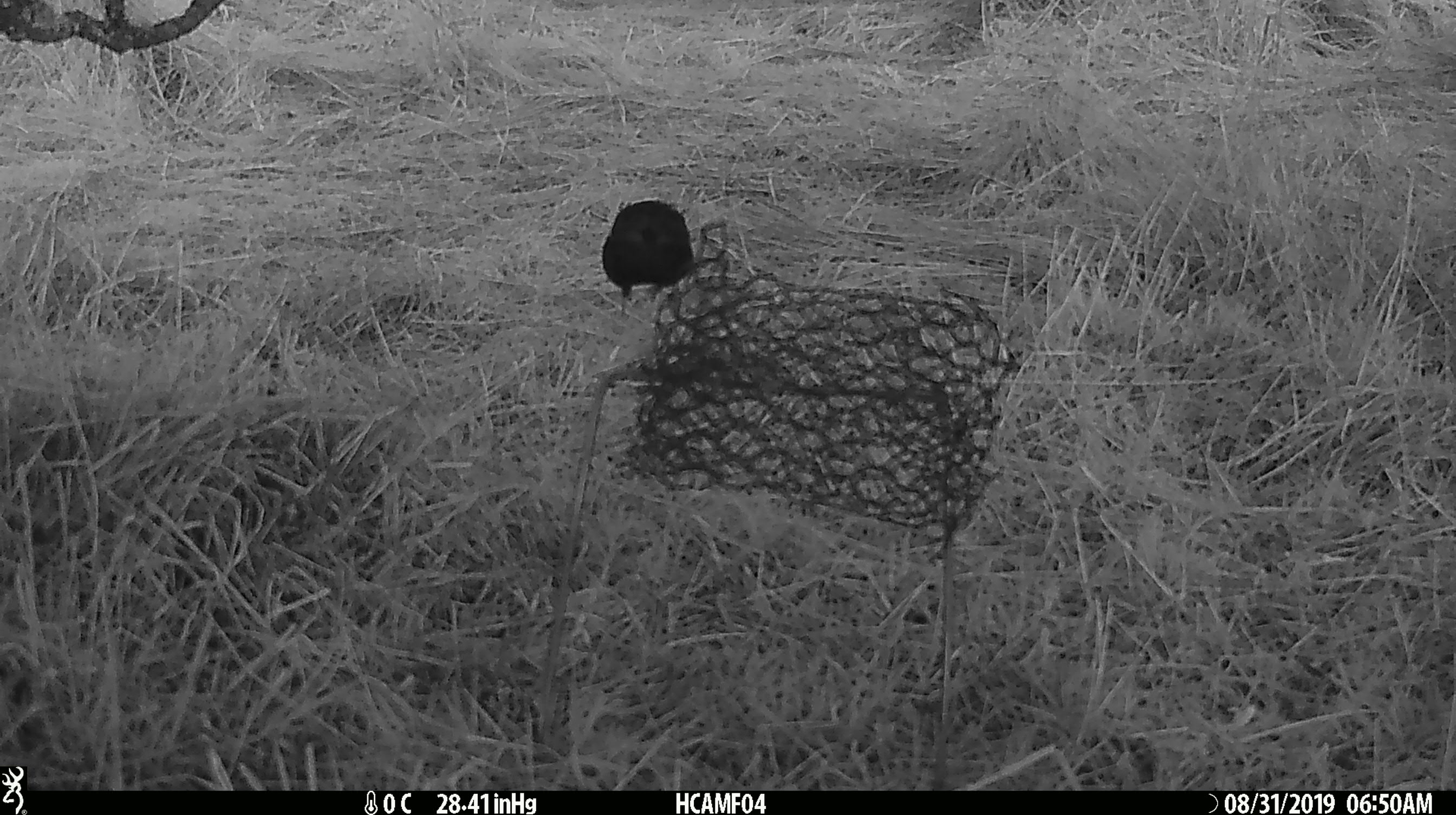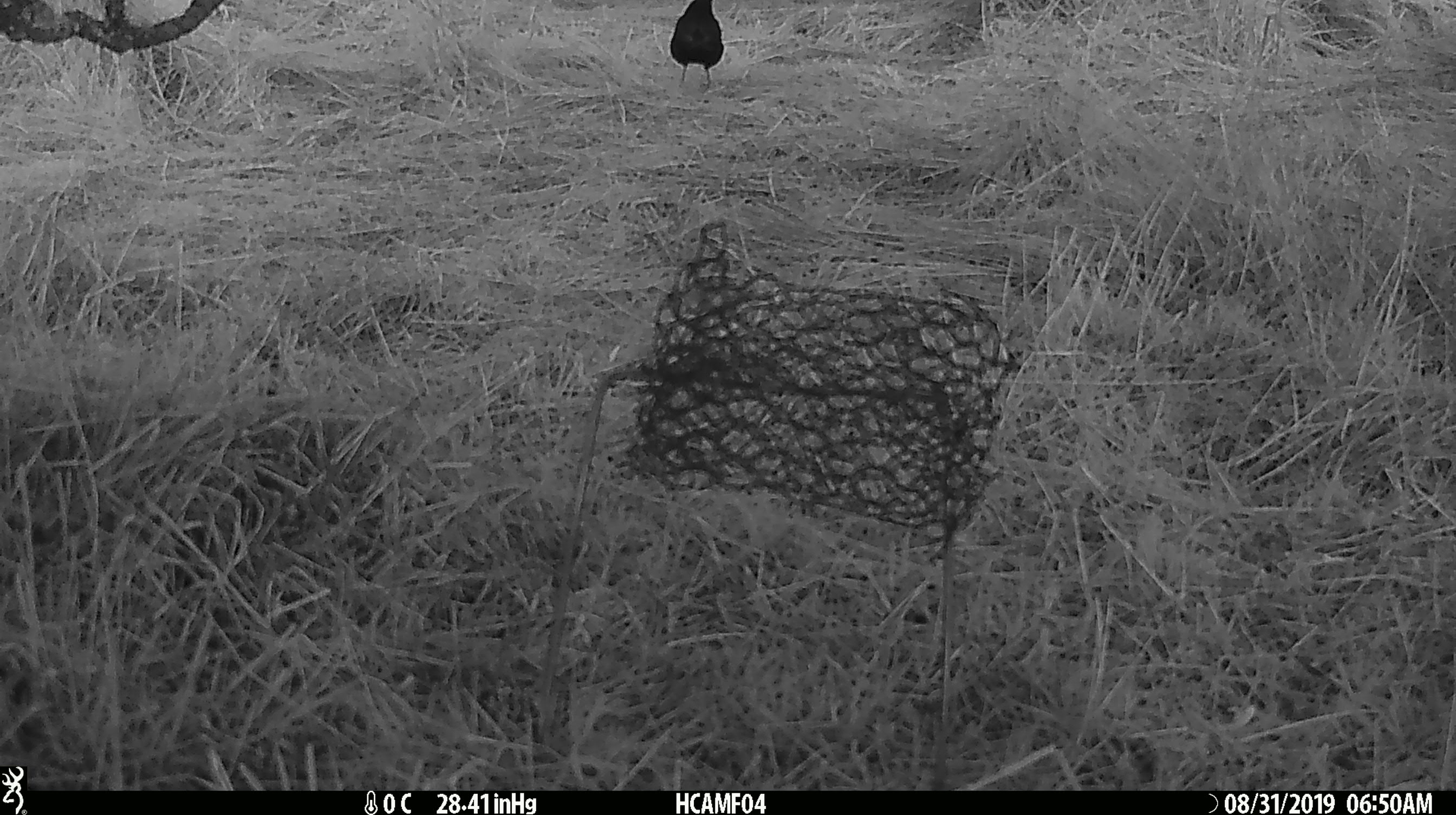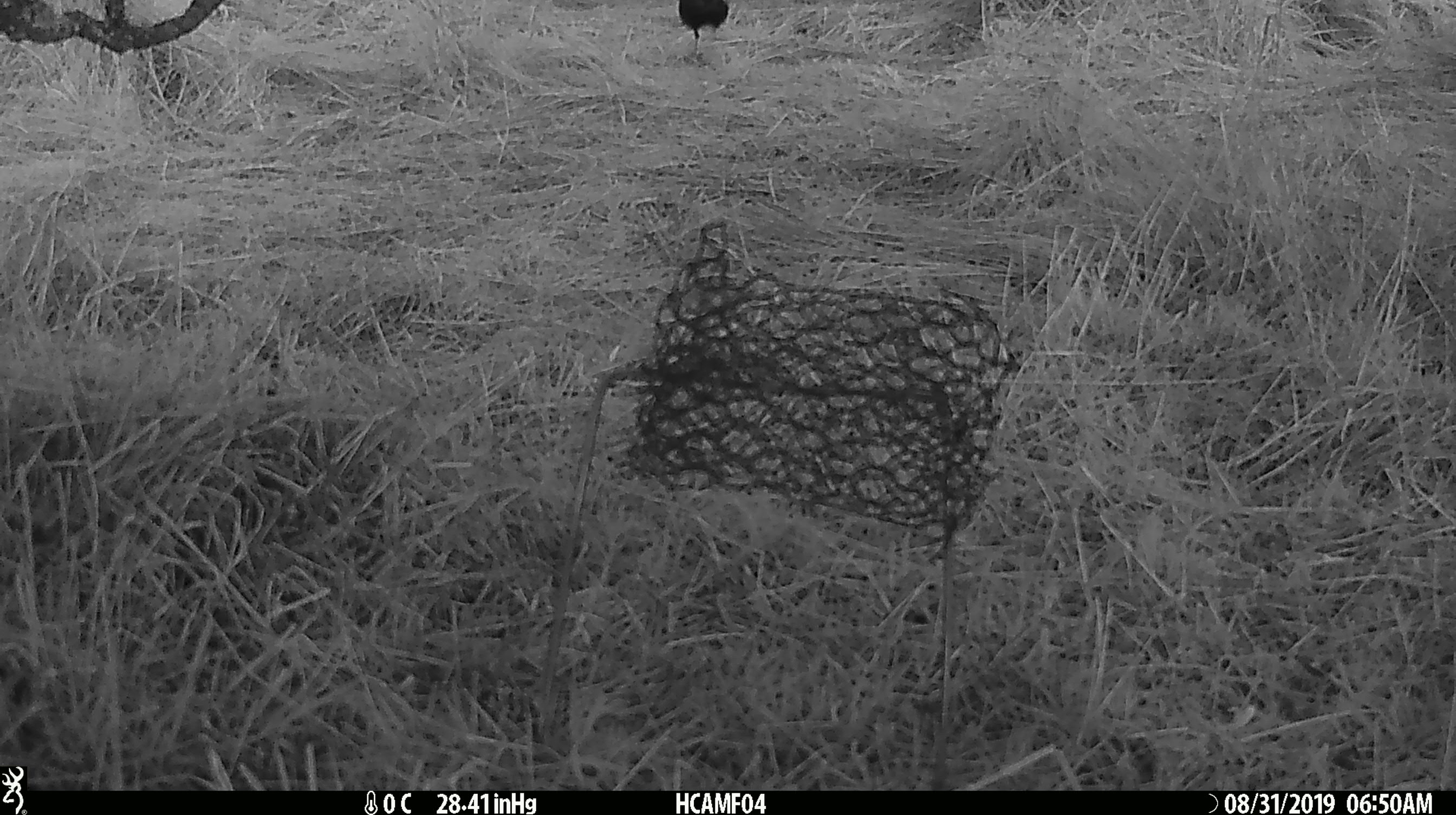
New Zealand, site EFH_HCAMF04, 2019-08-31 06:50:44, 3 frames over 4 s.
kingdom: Animalia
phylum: Chordata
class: Aves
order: Passeriformes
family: Turdidae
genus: Turdus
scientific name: Turdus merula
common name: eurasian blackbird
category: blackbird